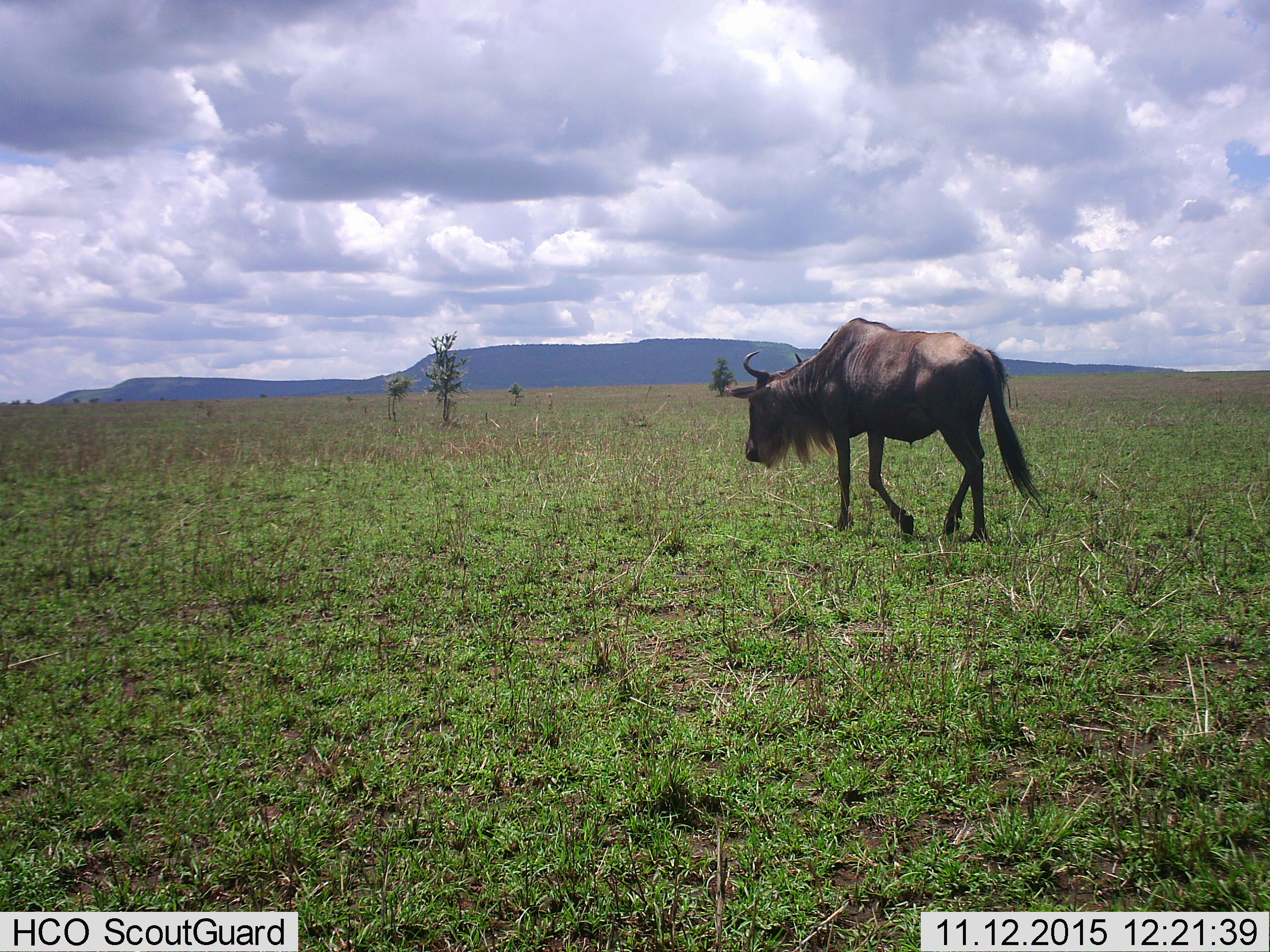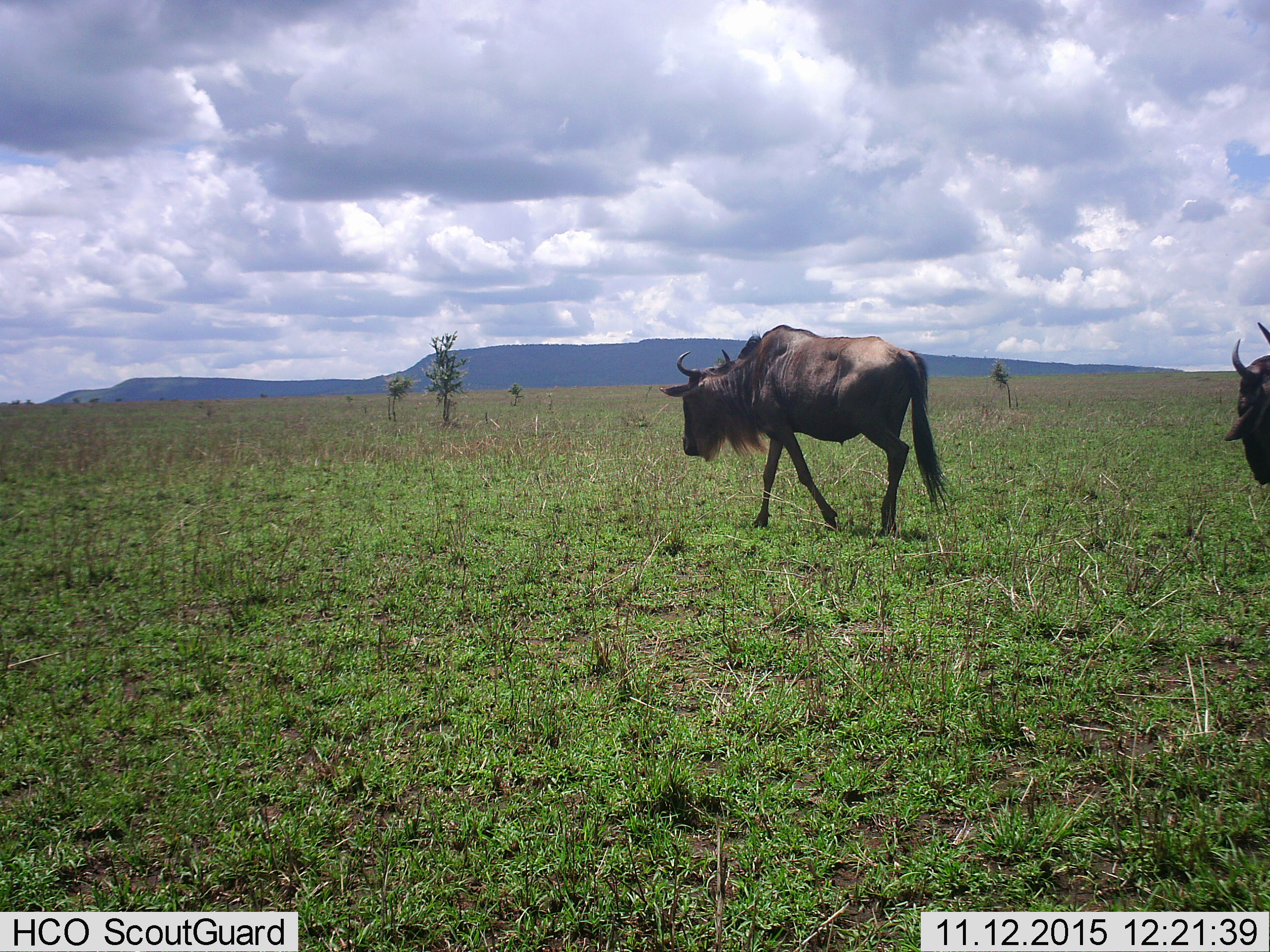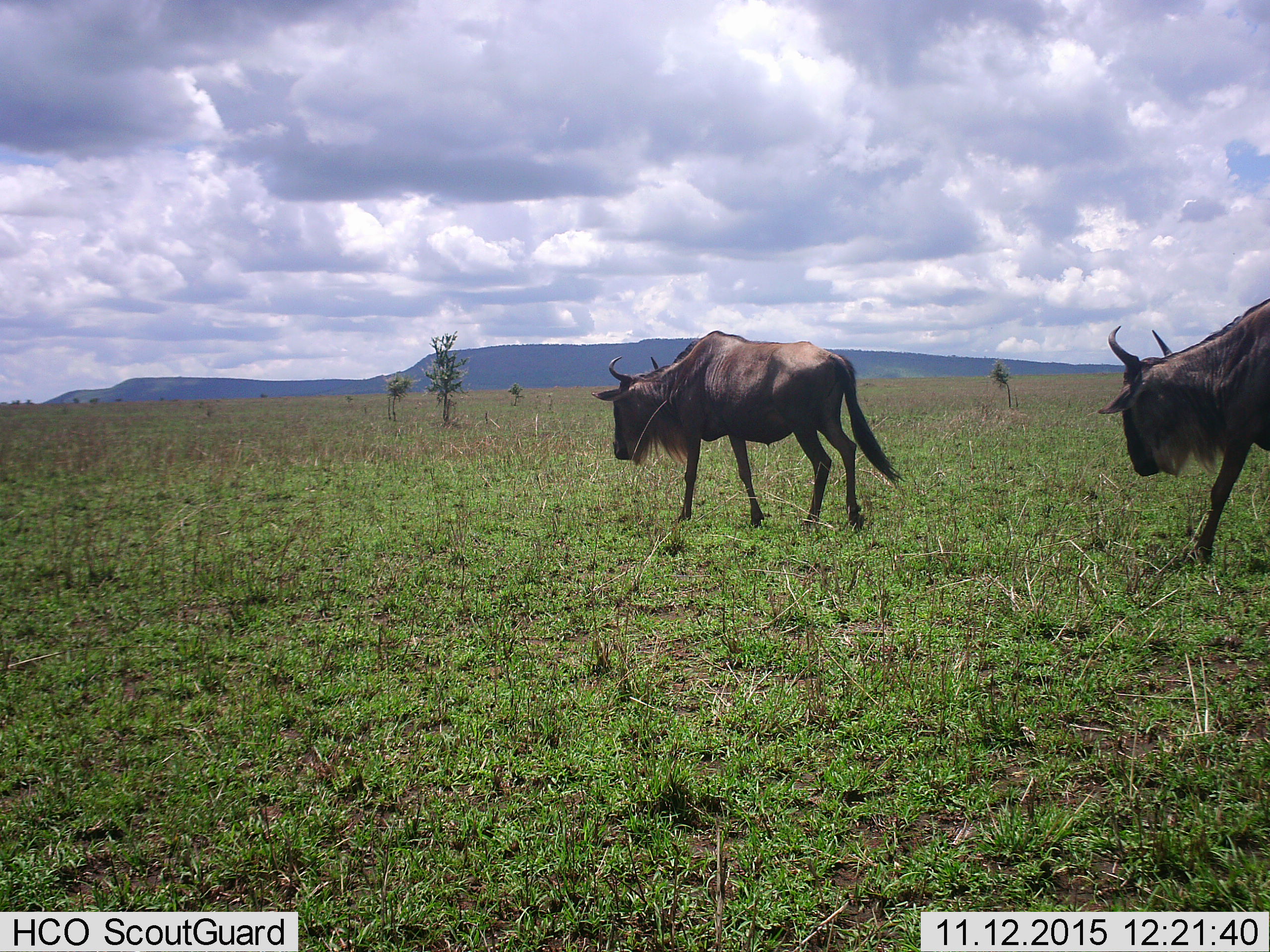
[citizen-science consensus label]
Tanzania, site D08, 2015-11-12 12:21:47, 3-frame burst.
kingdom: Animalia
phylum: Chordata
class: Mammalia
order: Artiodactyla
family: Bovidae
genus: Connochaetes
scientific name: Connochaetes taurinus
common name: blue wildebeest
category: wildebeest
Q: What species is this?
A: Wildebeest (blue wildebeest) (Connochaetes taurinus).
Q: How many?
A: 2.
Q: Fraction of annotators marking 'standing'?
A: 0%.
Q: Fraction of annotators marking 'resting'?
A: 0%.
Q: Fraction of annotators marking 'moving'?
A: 100%.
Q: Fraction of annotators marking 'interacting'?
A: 0%.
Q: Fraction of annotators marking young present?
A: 0%.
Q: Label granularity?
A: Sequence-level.